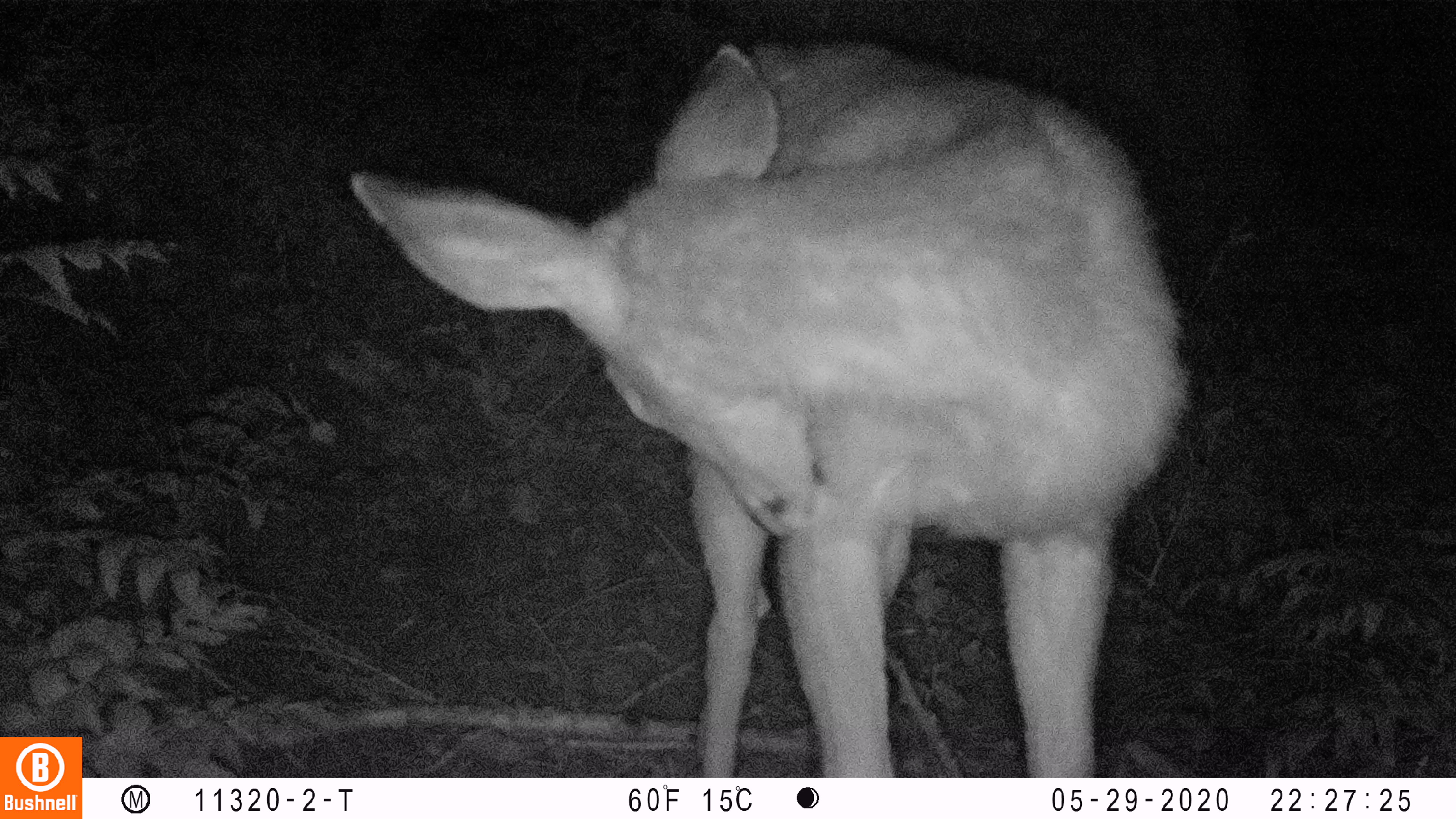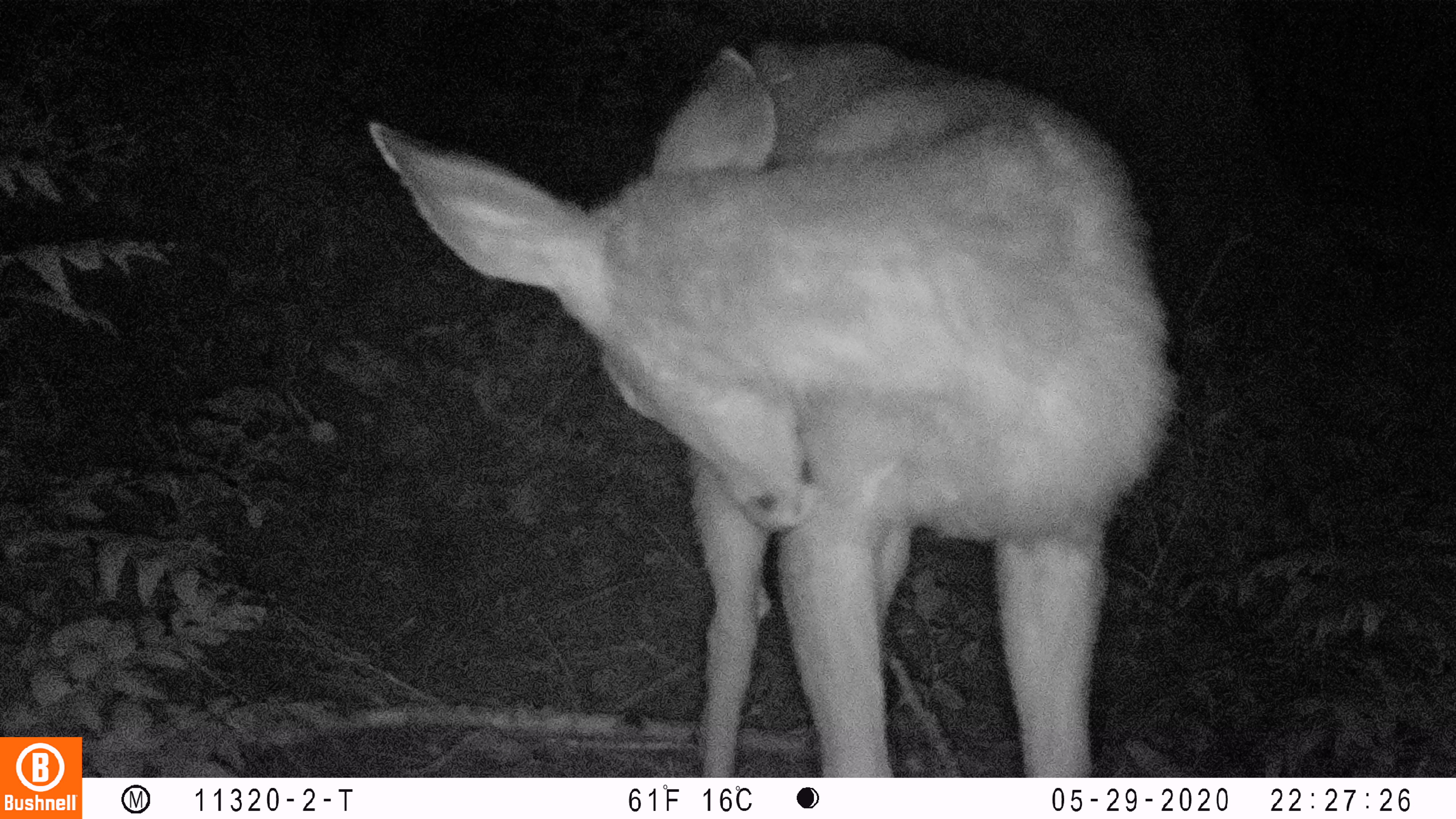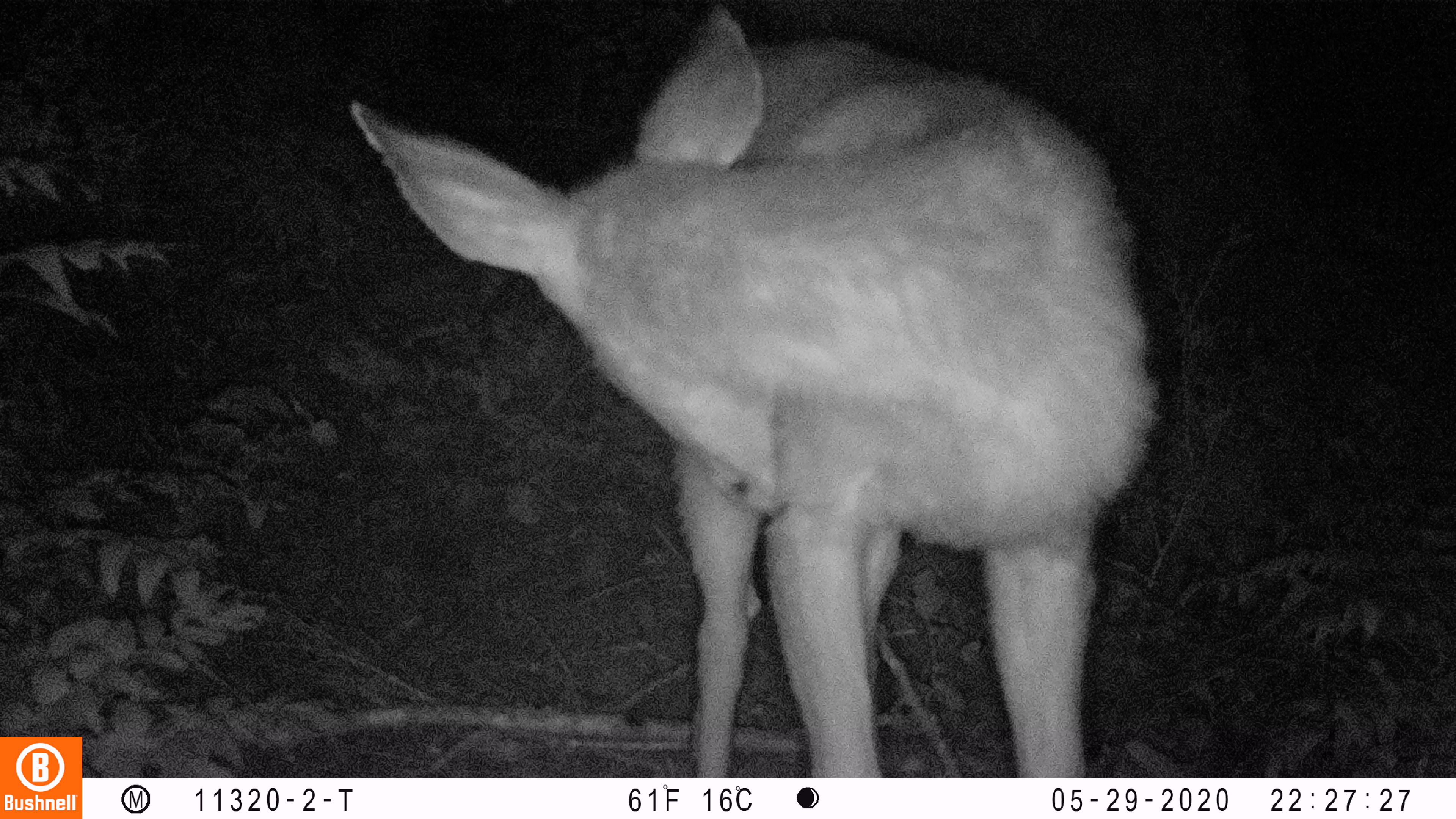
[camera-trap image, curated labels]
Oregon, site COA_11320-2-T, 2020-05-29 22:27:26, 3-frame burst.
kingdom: Animalia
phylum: Chordata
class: Mammalia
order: Artiodactyla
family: Cervidae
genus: Odocoileus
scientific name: Odocoileus hemionus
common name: black-tailed deer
Black-tailed deer (Odocoileus hemionus).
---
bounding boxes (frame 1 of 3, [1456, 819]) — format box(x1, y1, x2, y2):
black-tailed deer: box(328, 8, 1197, 766)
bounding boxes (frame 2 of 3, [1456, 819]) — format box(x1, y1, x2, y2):
black-tailed deer: box(359, 6, 1168, 765)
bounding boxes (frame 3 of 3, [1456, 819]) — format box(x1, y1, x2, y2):
black-tailed deer: box(342, 0, 1161, 768)